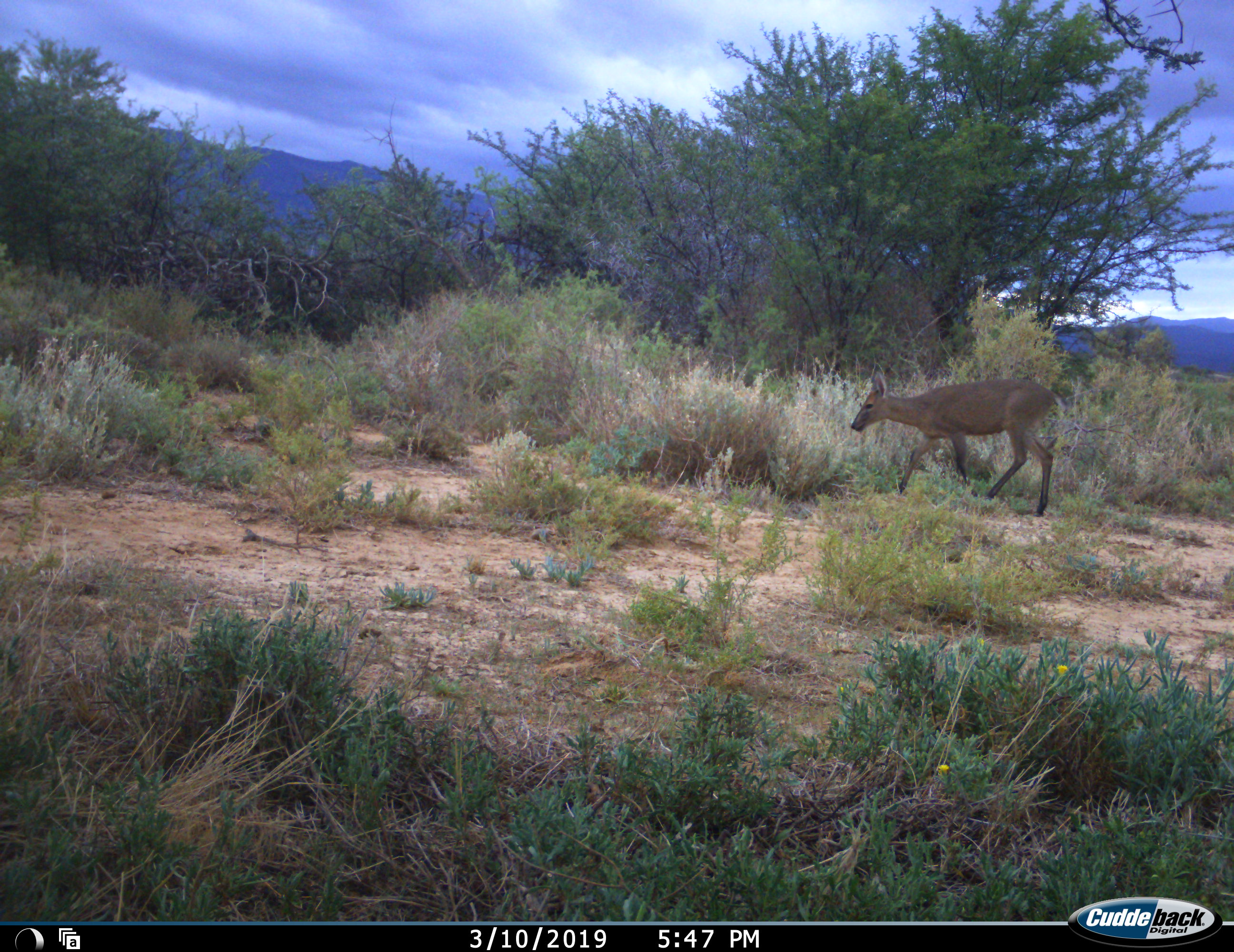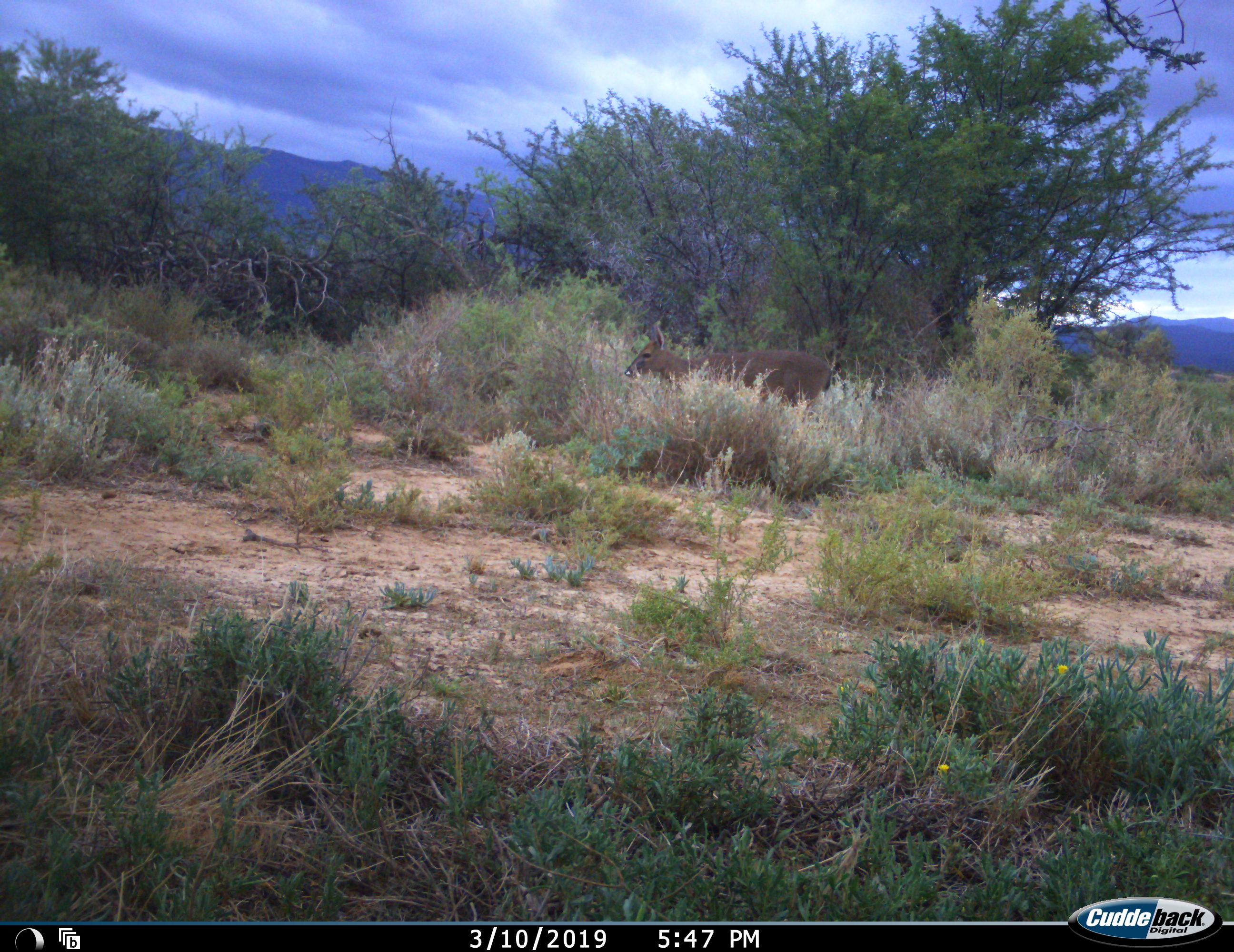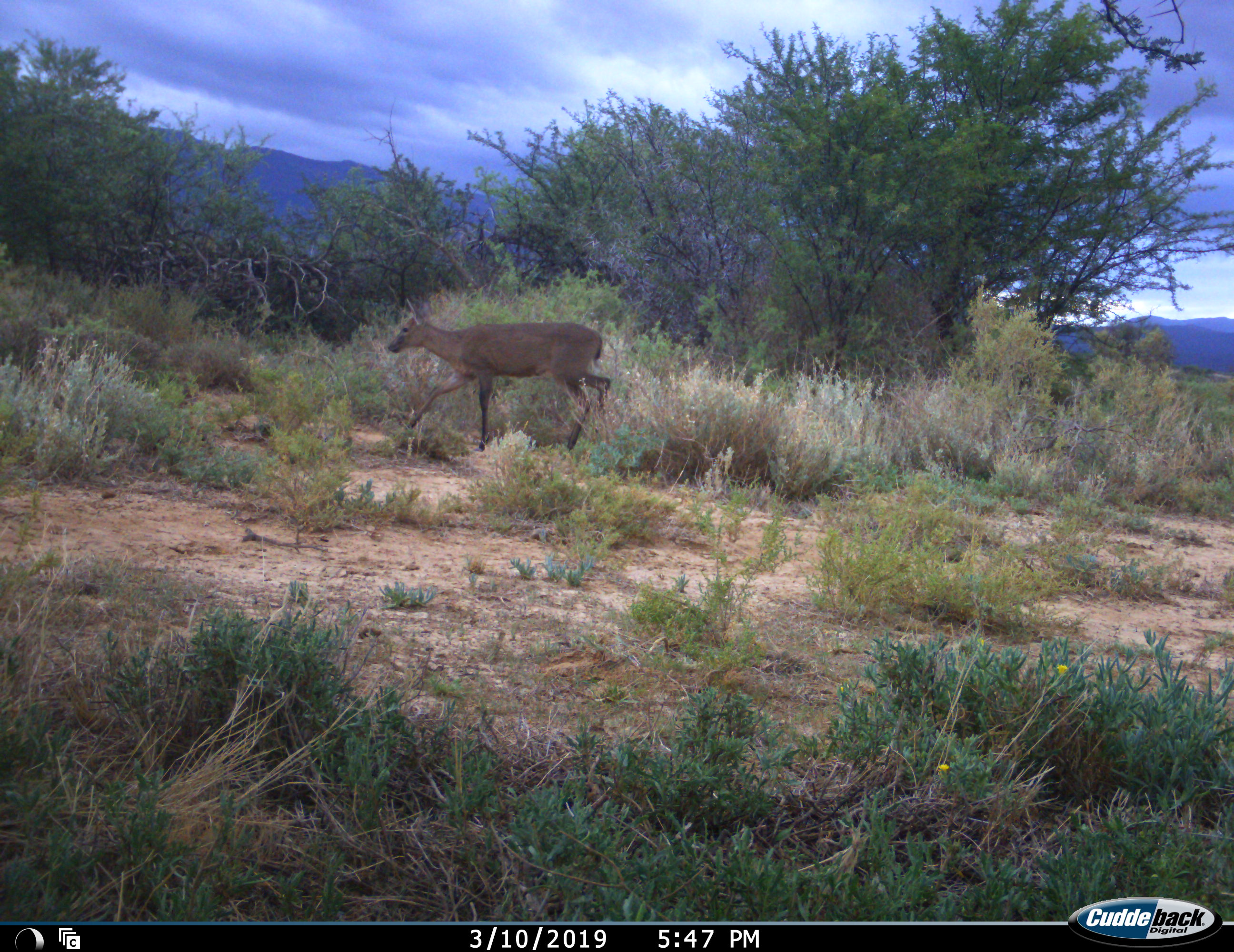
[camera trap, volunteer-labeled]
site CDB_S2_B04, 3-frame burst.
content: unidentified animal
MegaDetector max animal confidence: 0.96